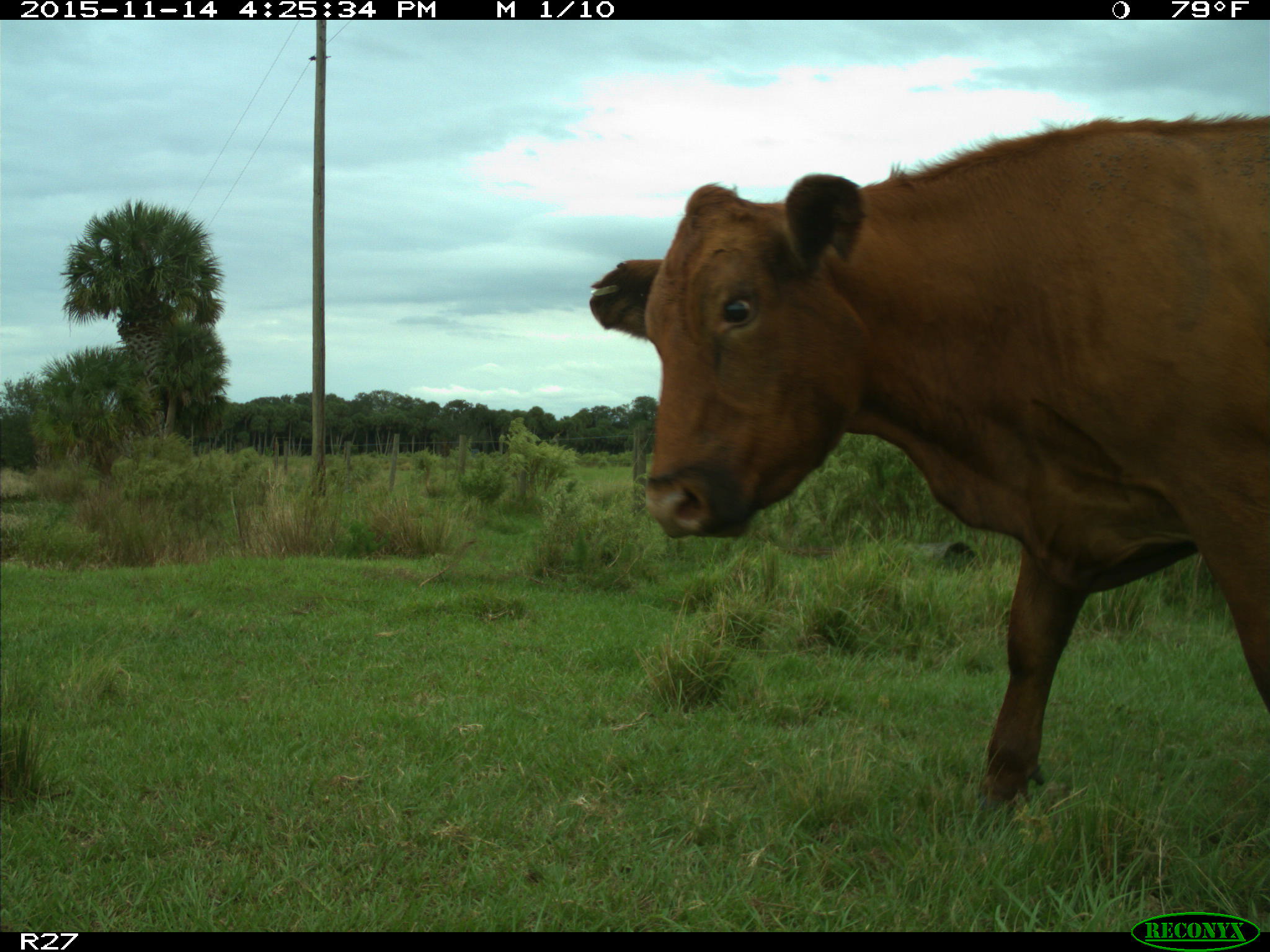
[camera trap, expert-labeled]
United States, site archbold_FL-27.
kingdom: Animalia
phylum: Chordata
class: Mammalia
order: Artiodactyla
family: Bovidae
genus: Bos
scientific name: Bos taurus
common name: domestic cow